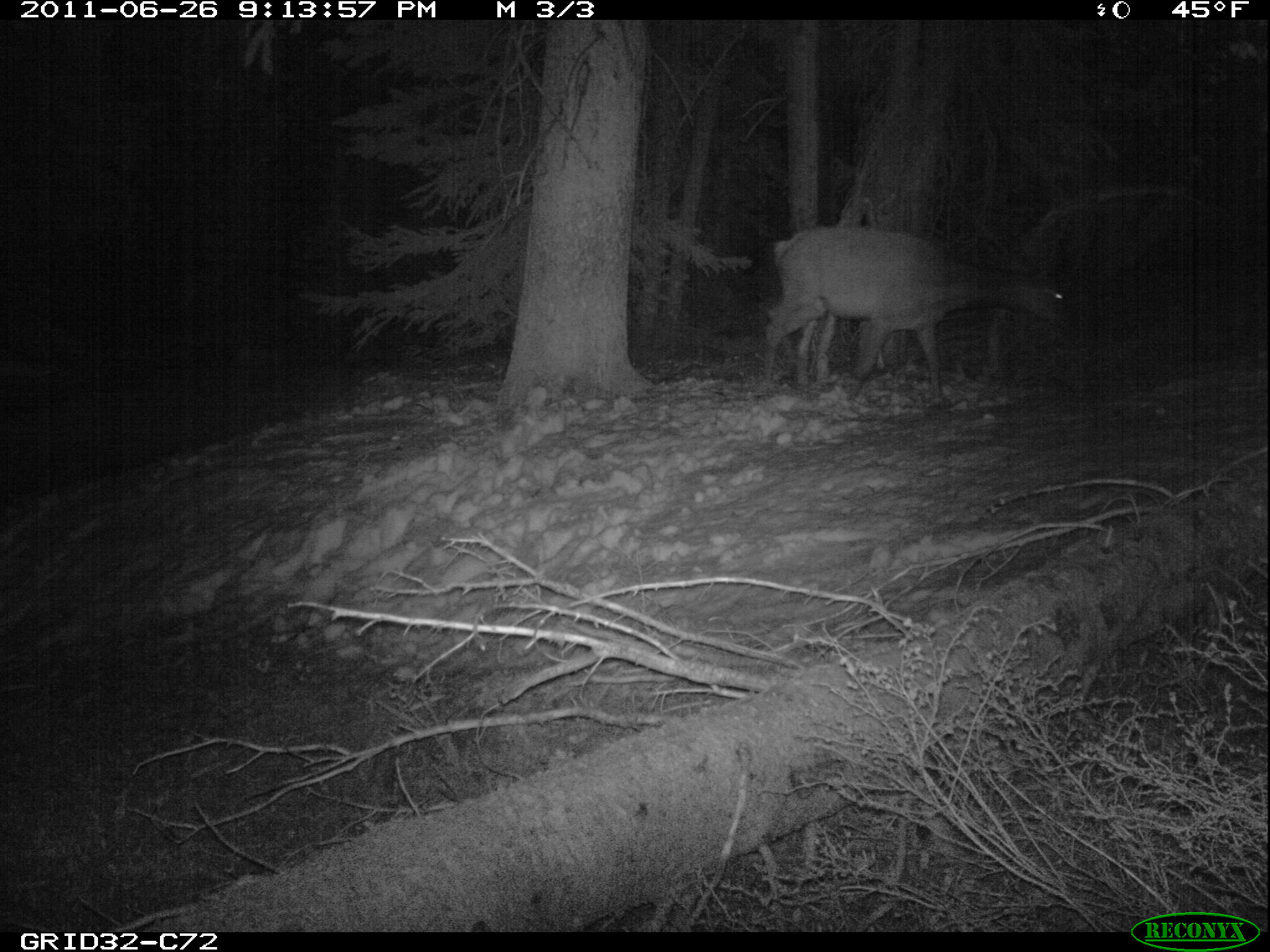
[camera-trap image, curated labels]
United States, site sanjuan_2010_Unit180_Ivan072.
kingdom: Animalia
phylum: Chordata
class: Mammalia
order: Artiodactyla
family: Cervidae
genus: Cervus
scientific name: Cervus elaphus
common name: red deer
Cervus elaphus (red deer).